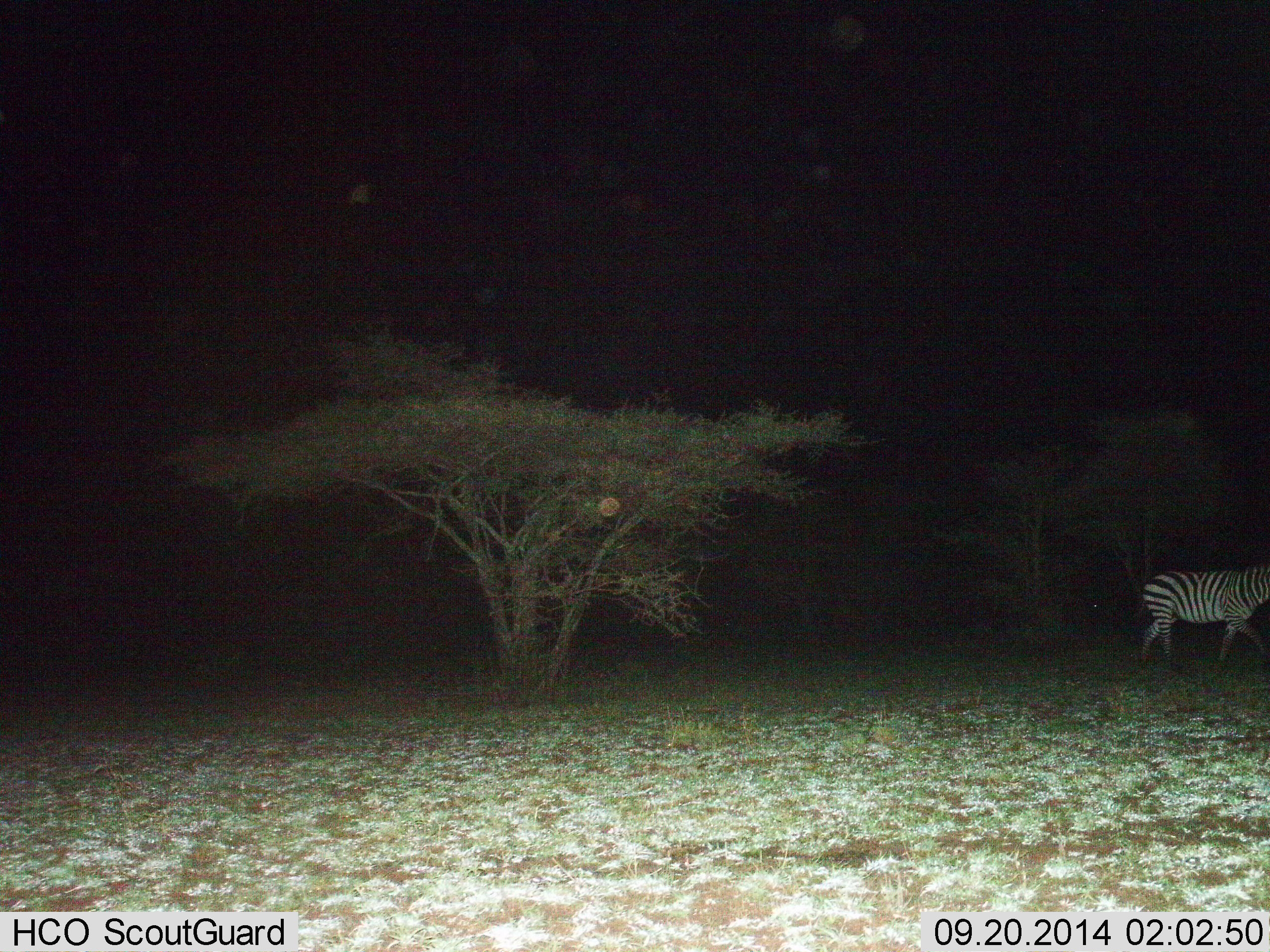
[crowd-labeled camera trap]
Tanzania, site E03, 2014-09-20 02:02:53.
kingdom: Animalia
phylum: Chordata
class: Mammalia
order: Perissodactyla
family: Equidae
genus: Equus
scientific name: Equus quagga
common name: plains zebra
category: zebra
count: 1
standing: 10%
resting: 0%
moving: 90%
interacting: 0%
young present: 0%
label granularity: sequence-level